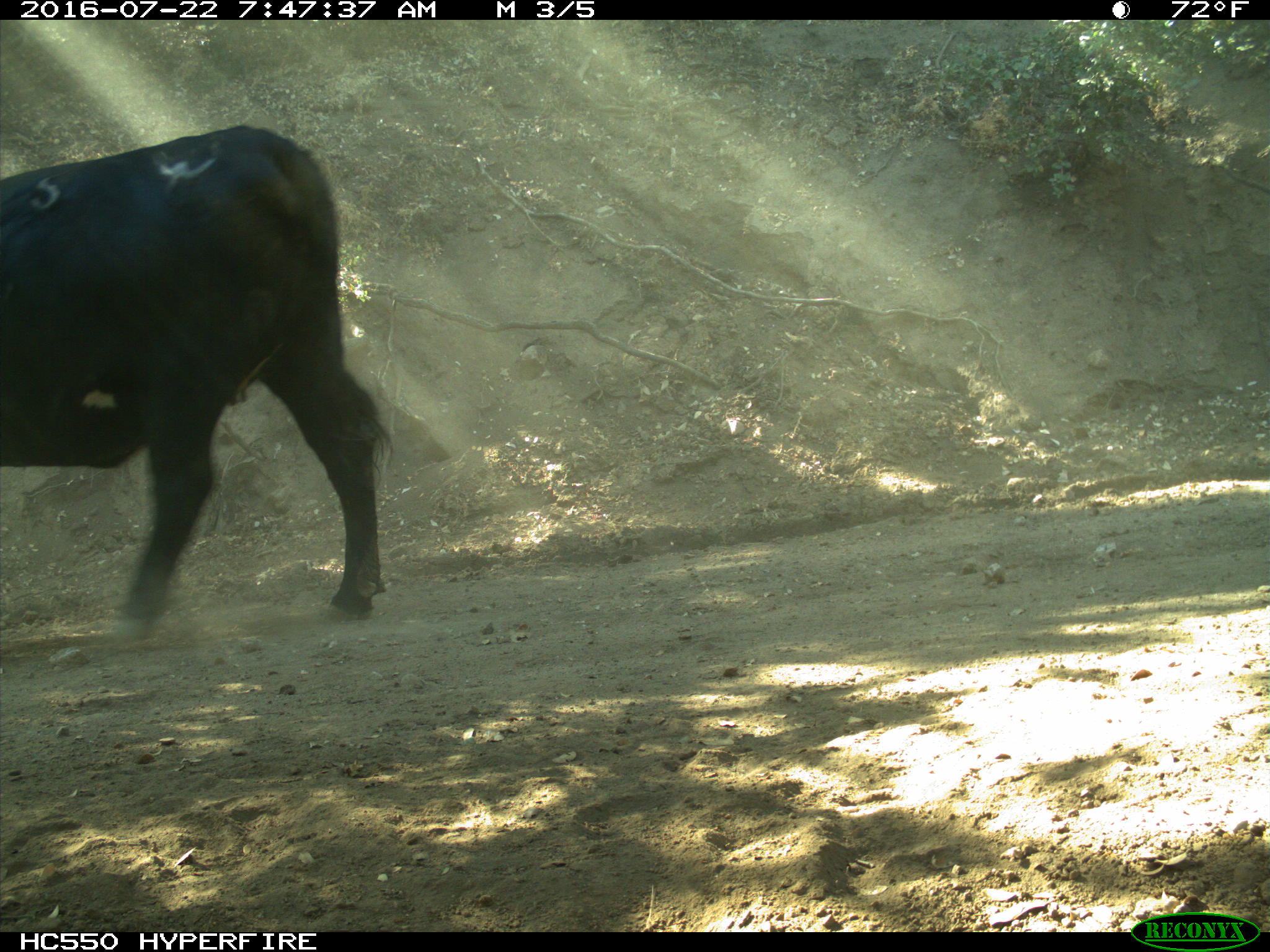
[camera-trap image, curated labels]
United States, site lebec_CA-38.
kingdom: Animalia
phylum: Chordata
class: Mammalia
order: Artiodactyla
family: Bovidae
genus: Bos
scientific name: Bos taurus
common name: domestic cow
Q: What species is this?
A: Bos taurus (domestic cow).